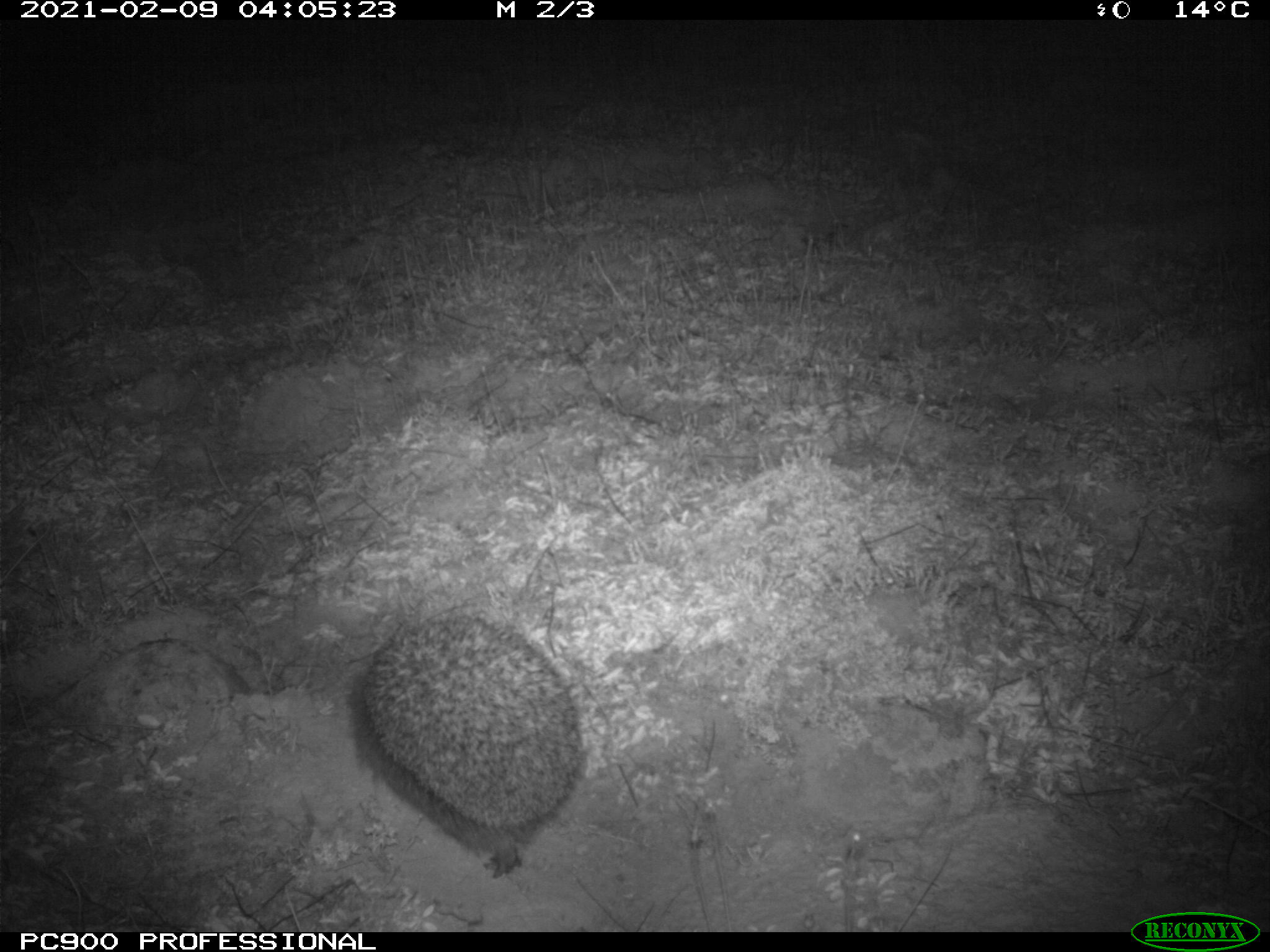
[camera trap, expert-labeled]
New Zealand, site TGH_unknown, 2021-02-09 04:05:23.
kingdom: Animalia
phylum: Chordata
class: Mammalia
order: Eulipotyphla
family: Erinaceidae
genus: Erinaceus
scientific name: Erinaceus europaeus europaeus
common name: european hedgehog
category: hedgehog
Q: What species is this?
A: Hedgehog (european hedgehog) (Erinaceus europaeus europaeus).